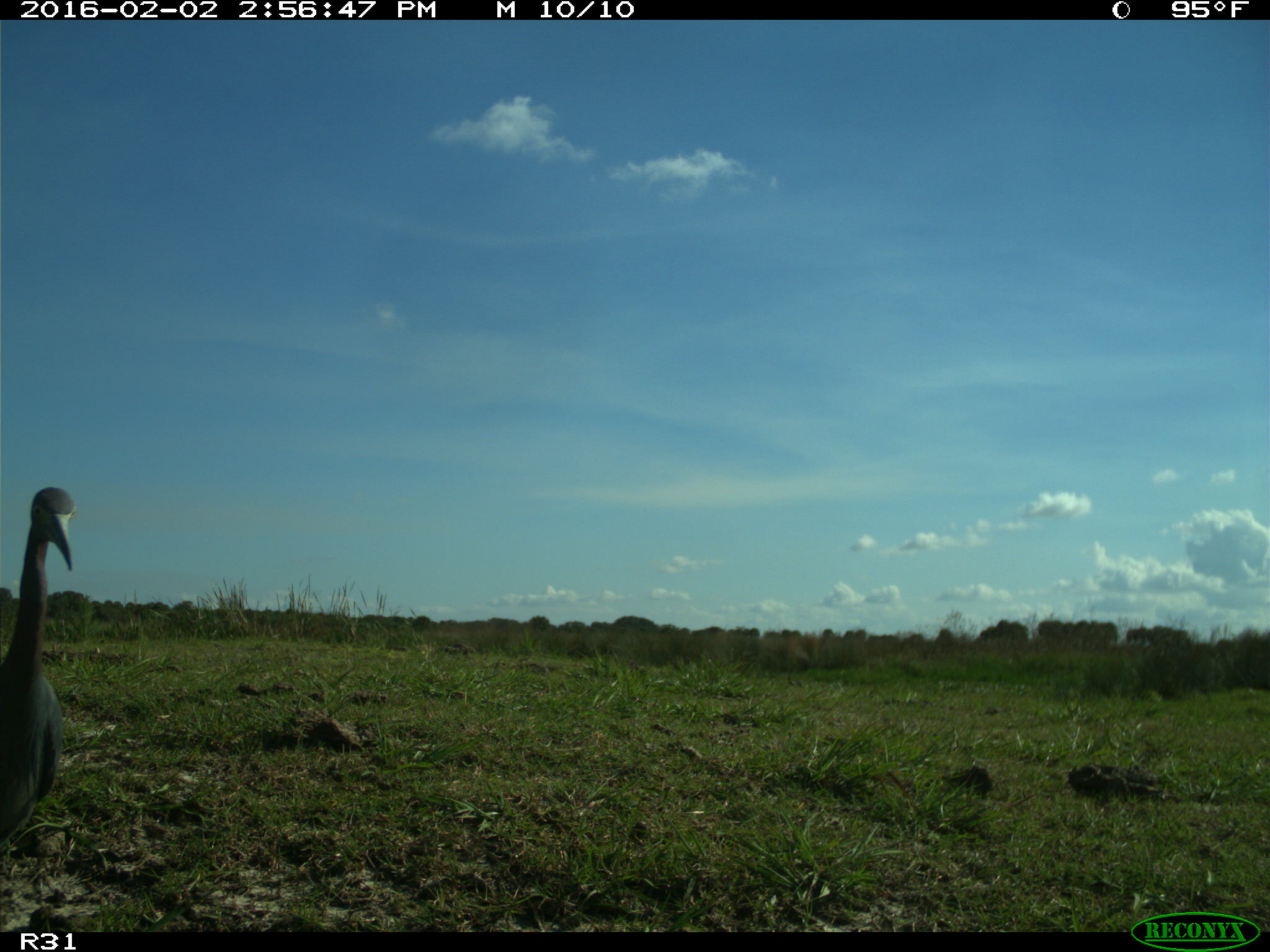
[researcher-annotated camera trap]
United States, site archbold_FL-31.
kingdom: Animalia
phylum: Chordata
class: Aves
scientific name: Aves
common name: birds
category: unidentified bird